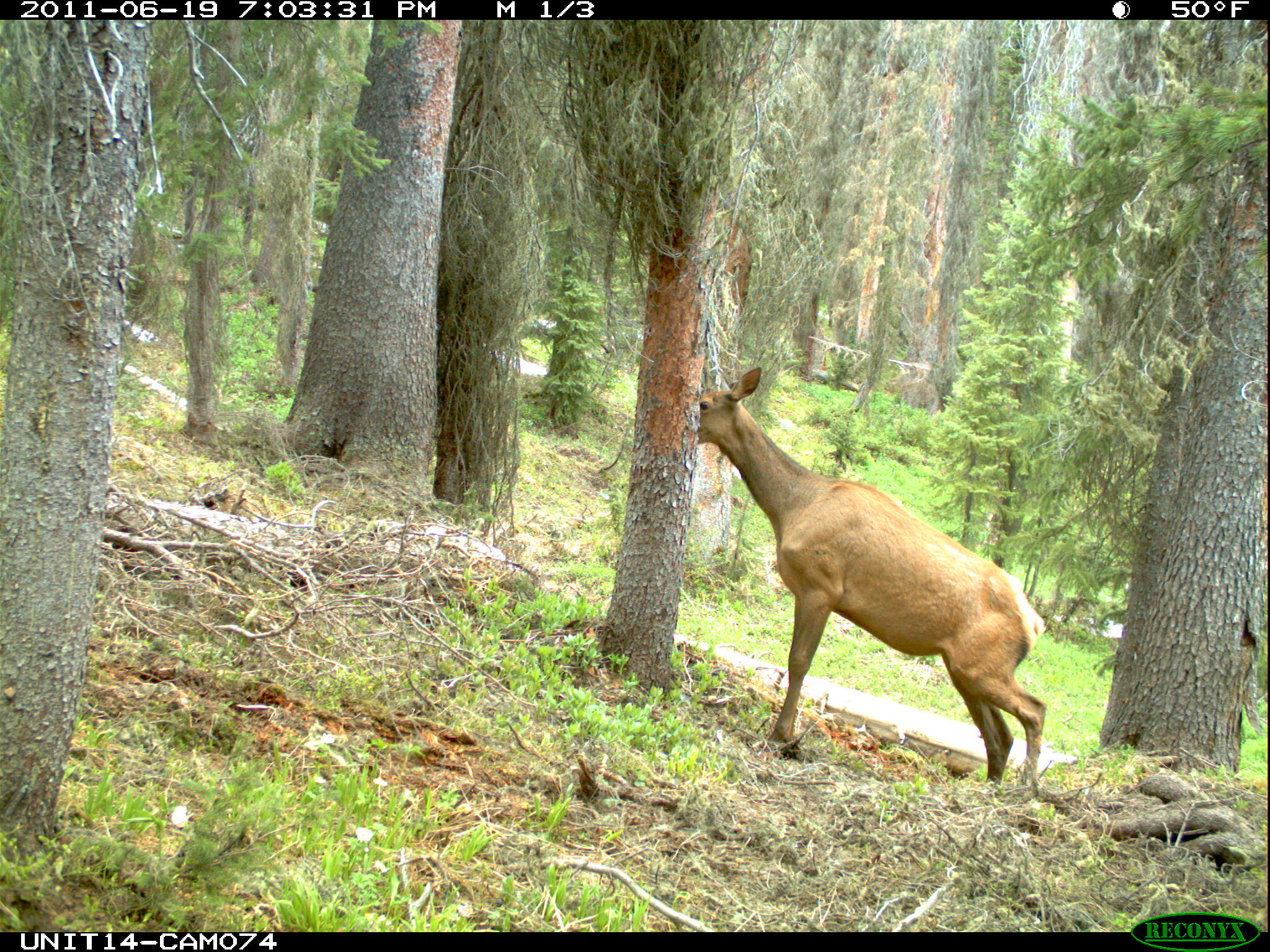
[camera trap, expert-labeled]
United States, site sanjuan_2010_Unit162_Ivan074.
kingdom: Animalia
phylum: Chordata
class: Mammalia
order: Artiodactyla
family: Cervidae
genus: Cervus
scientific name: Cervus elaphus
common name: red deer